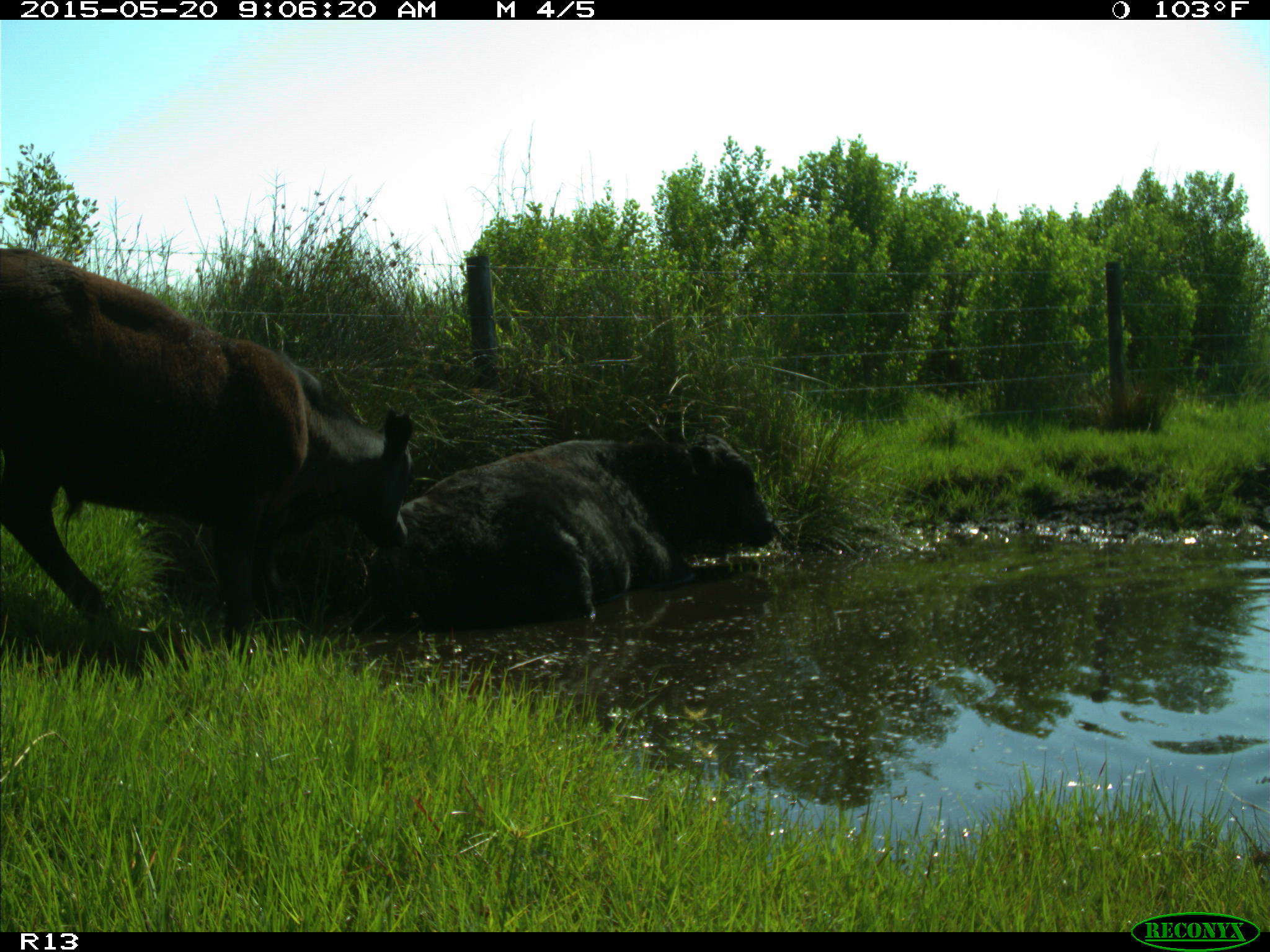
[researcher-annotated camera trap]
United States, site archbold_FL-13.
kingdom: Animalia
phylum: Chordata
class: Mammalia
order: Artiodactyla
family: Bovidae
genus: Bos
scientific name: Bos taurus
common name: domestic cow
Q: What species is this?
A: Bos taurus (domestic cow).